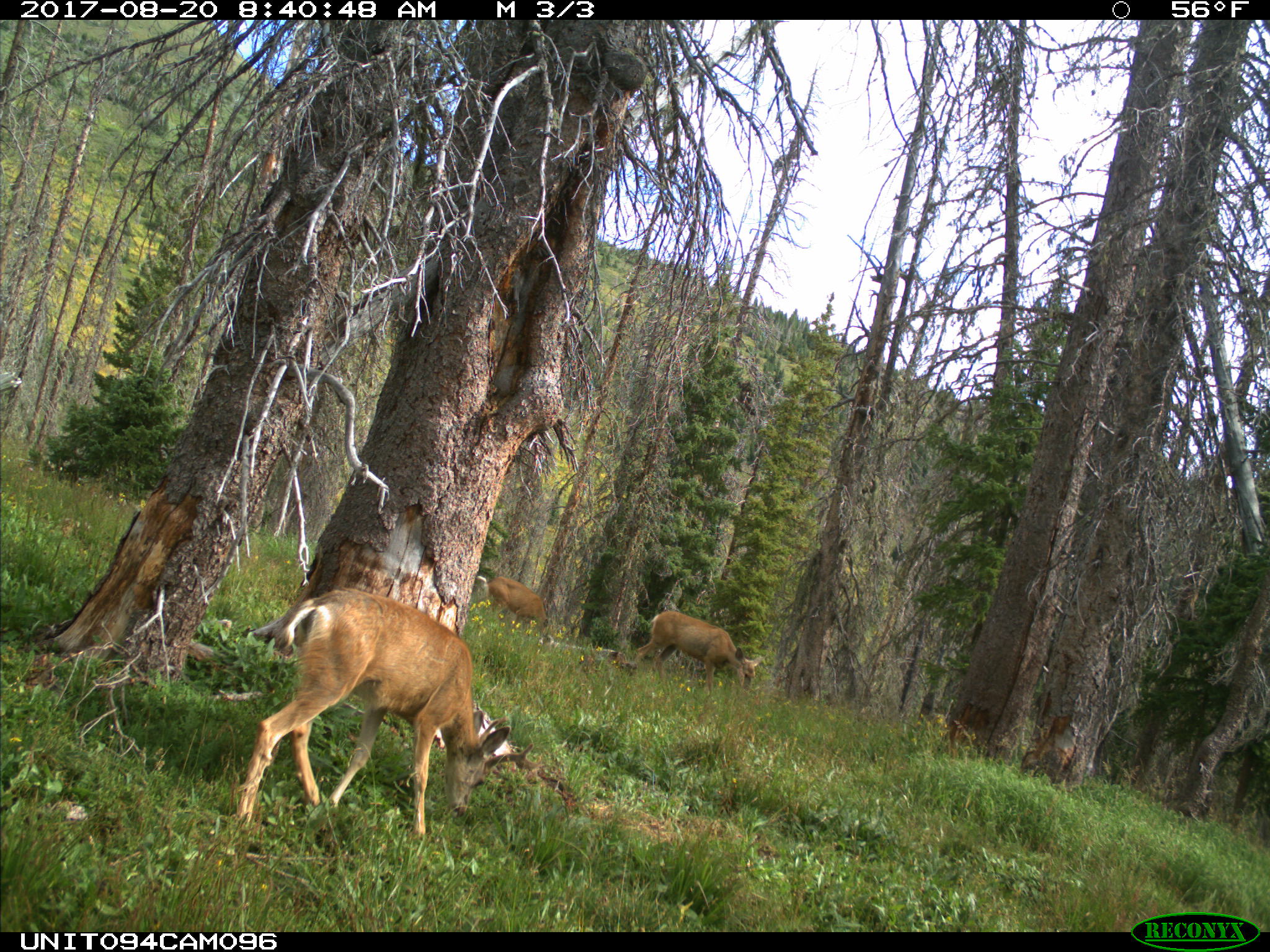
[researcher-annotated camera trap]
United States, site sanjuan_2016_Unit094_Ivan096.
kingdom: Animalia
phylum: Chordata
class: Mammalia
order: Artiodactyla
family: Cervidae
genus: Odocoileus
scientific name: Odocoileus hemionus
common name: mule deer